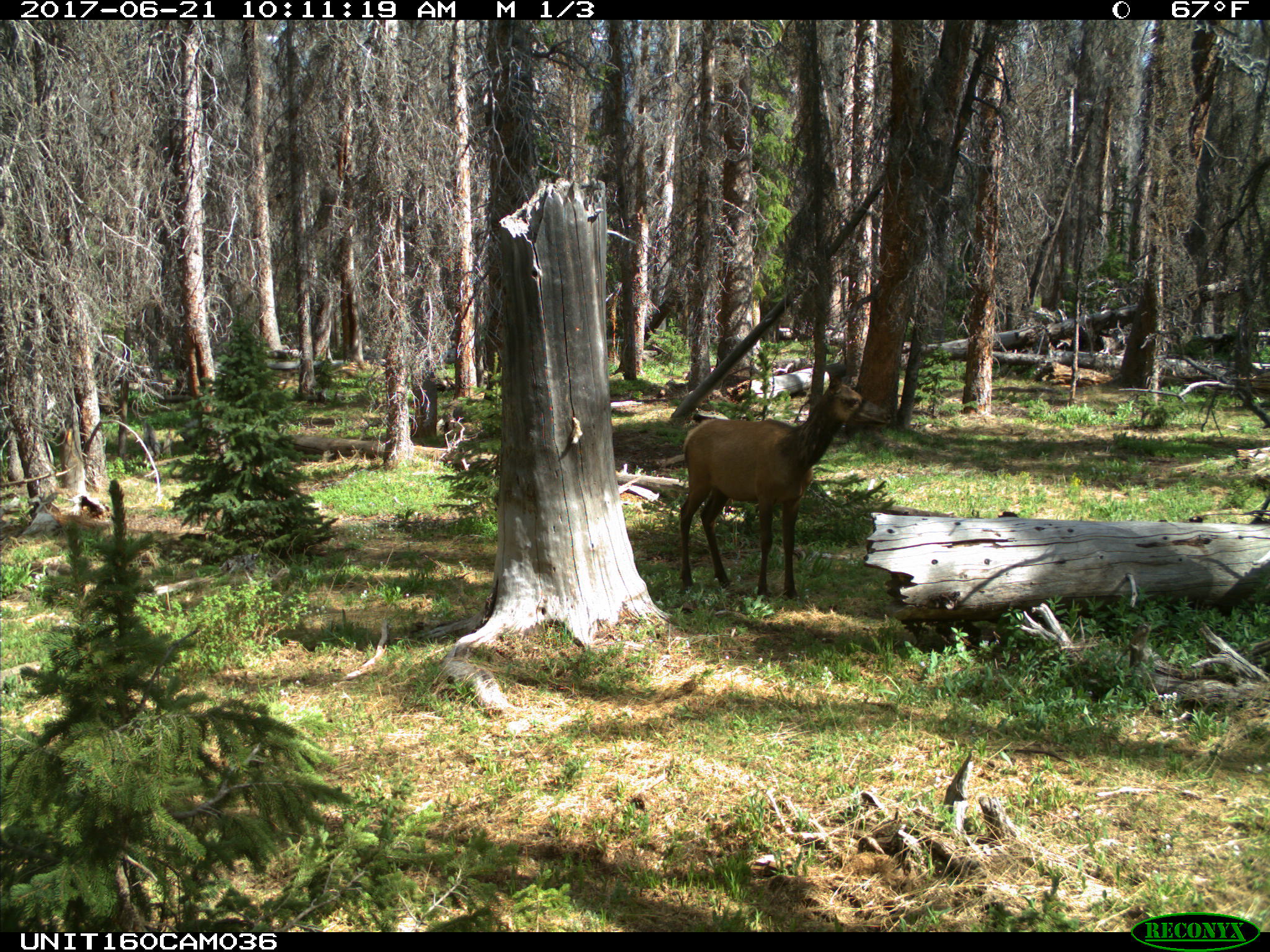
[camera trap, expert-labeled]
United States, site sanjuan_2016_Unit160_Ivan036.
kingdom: Animalia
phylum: Chordata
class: Mammalia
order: Artiodactyla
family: Cervidae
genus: Cervus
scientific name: Cervus elaphus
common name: red deer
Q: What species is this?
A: Cervus elaphus (red deer).